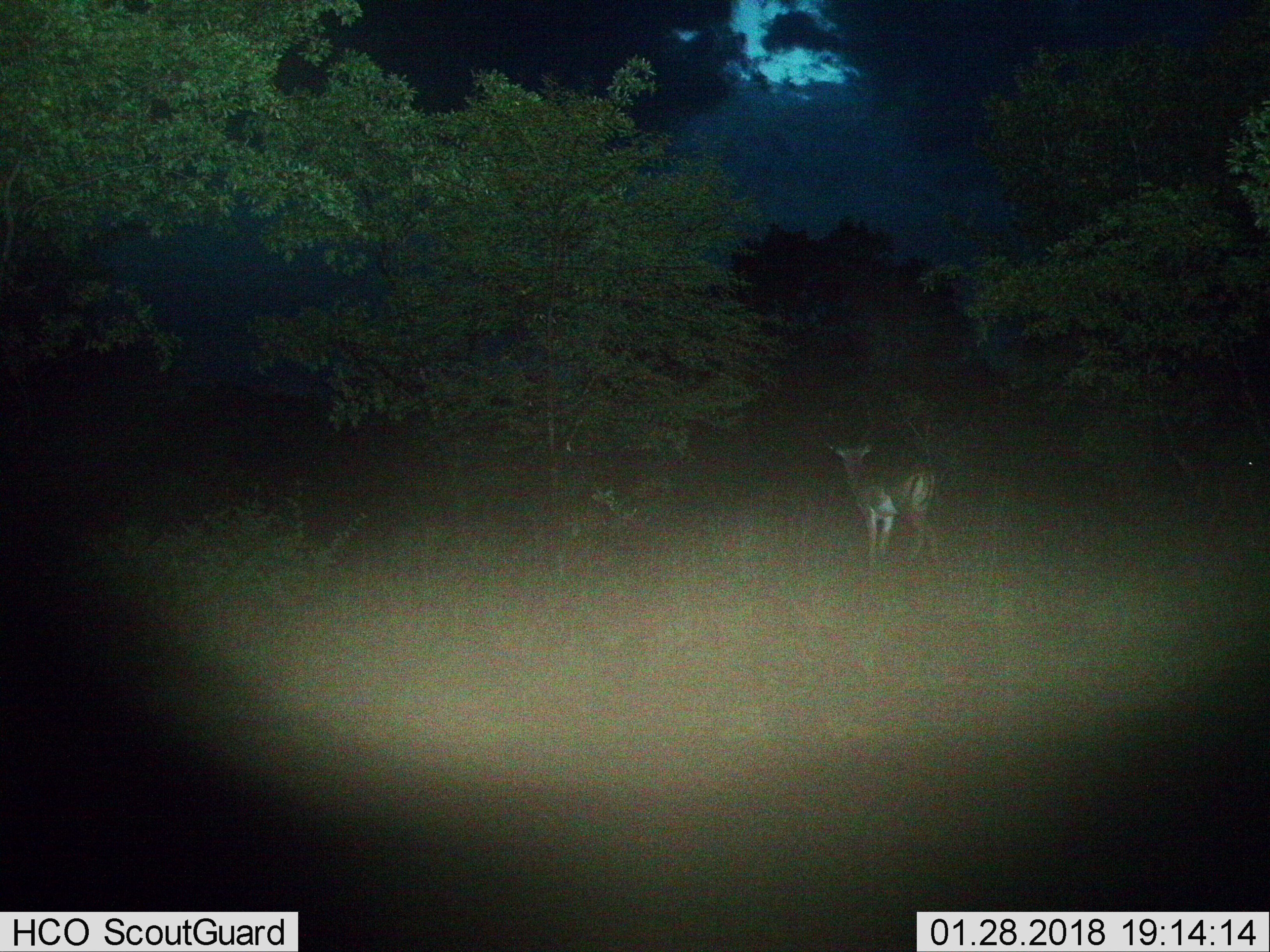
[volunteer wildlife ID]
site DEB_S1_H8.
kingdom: Animalia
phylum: Chordata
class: Mammalia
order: Artiodactyla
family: Bovidae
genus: Aepyceros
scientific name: Aepyceros melampus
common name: impala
Impala (Aepyceros melampus), count 1. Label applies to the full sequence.